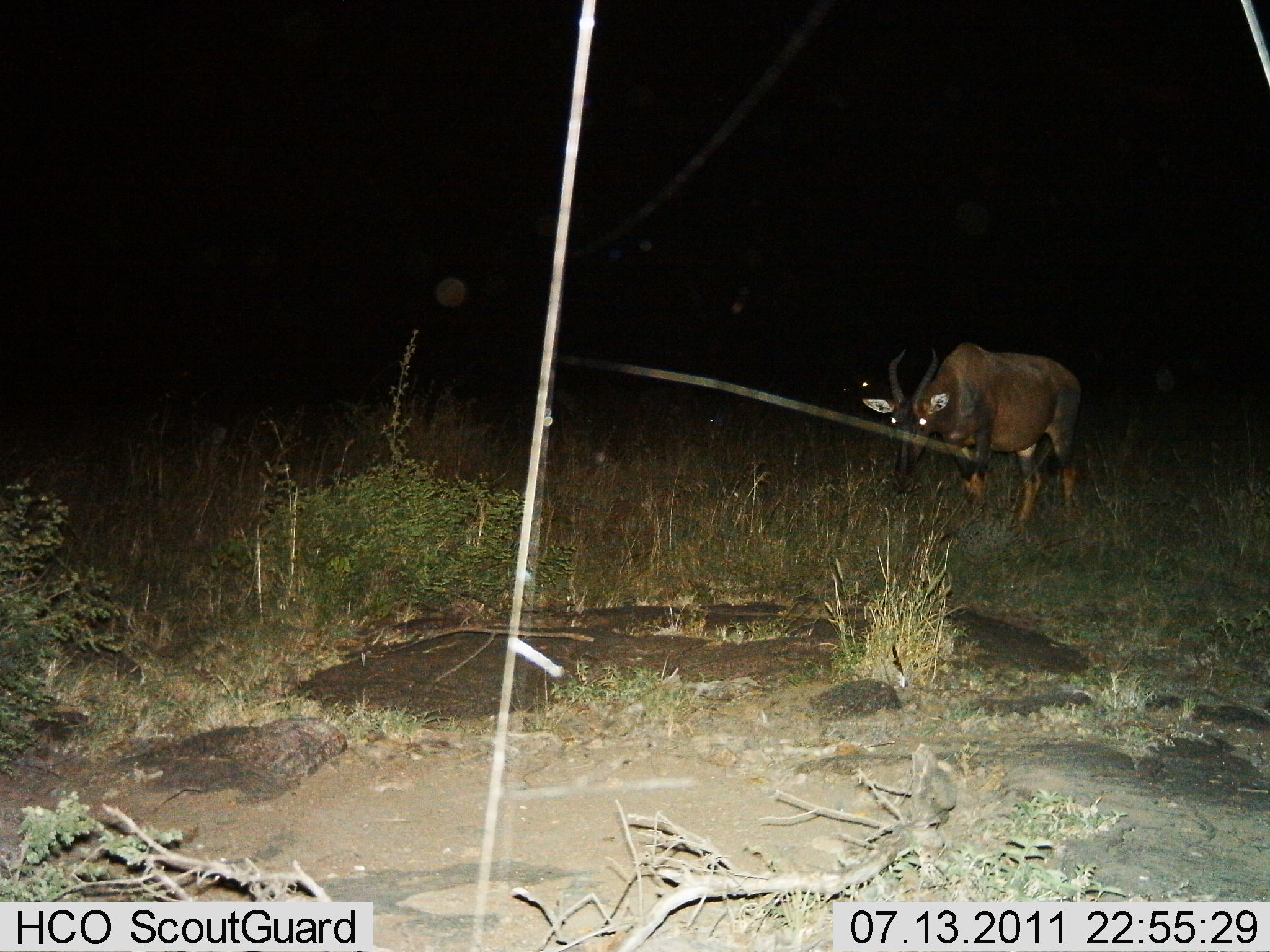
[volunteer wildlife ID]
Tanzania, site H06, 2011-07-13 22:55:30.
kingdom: Animalia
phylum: Chordata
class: Mammalia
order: Artiodactyla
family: Bovidae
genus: Damaliscus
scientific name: Damaliscus lunatus jimela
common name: topi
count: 1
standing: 58%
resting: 0%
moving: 25%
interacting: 0%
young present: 0%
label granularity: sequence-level